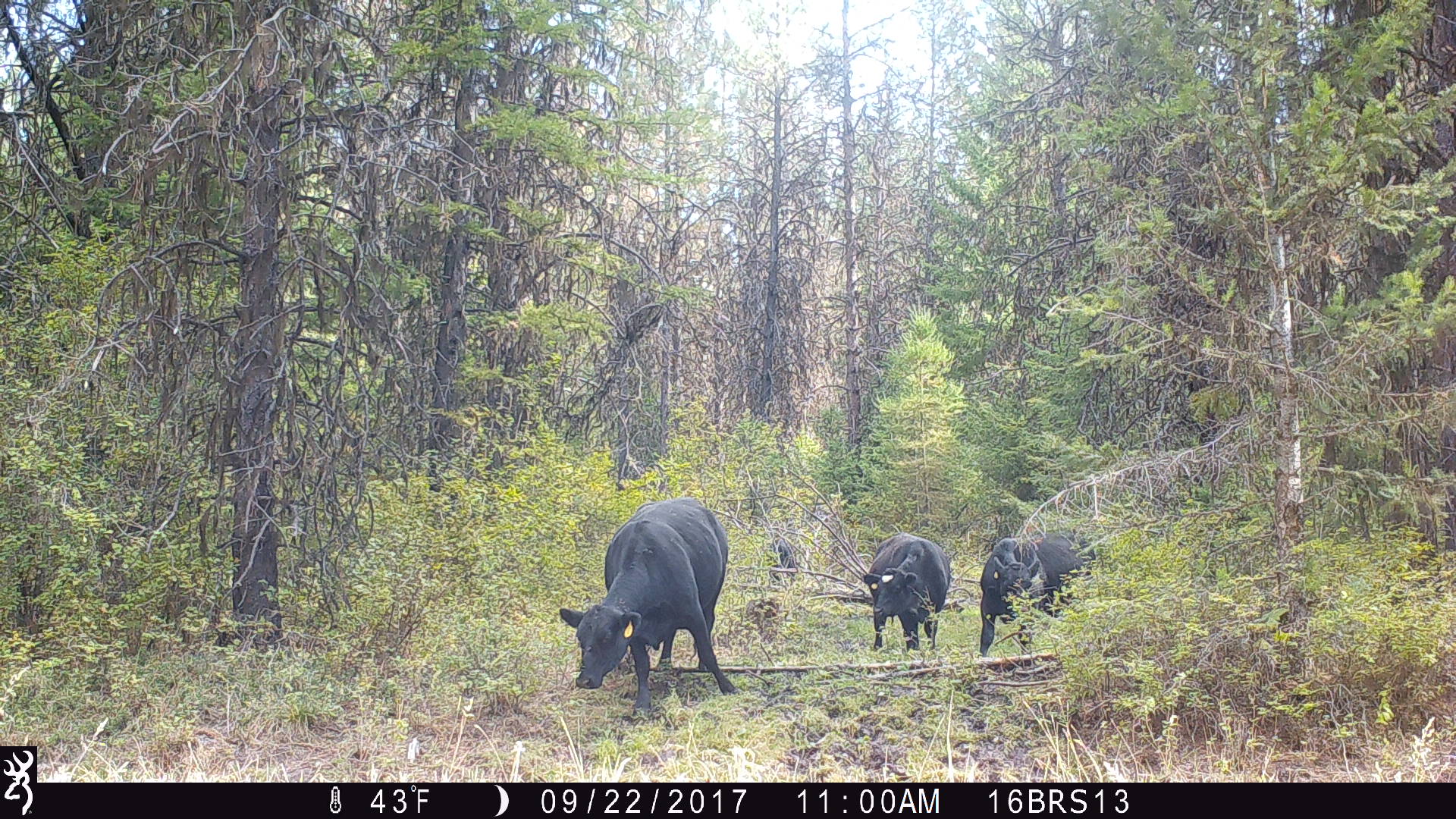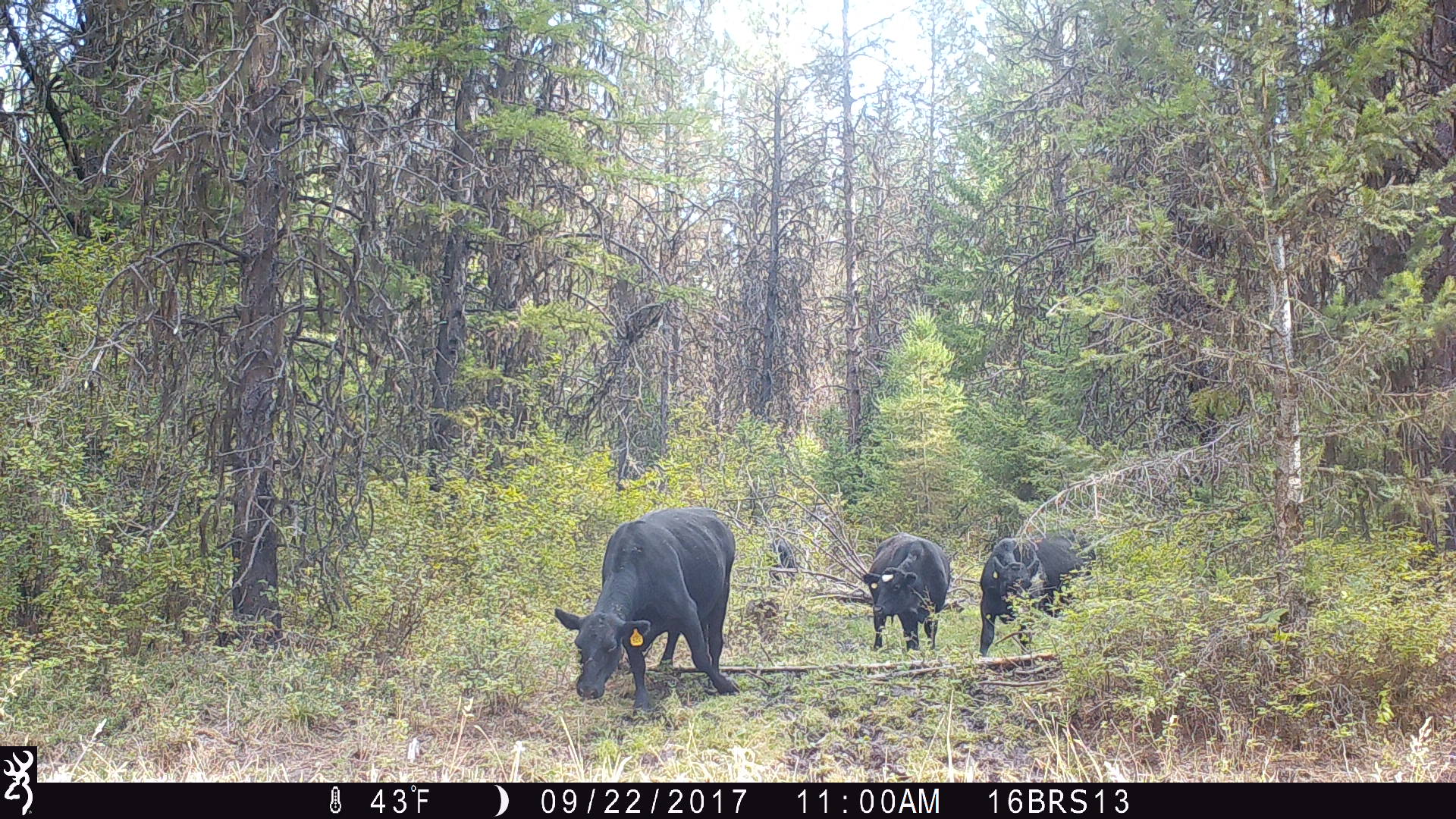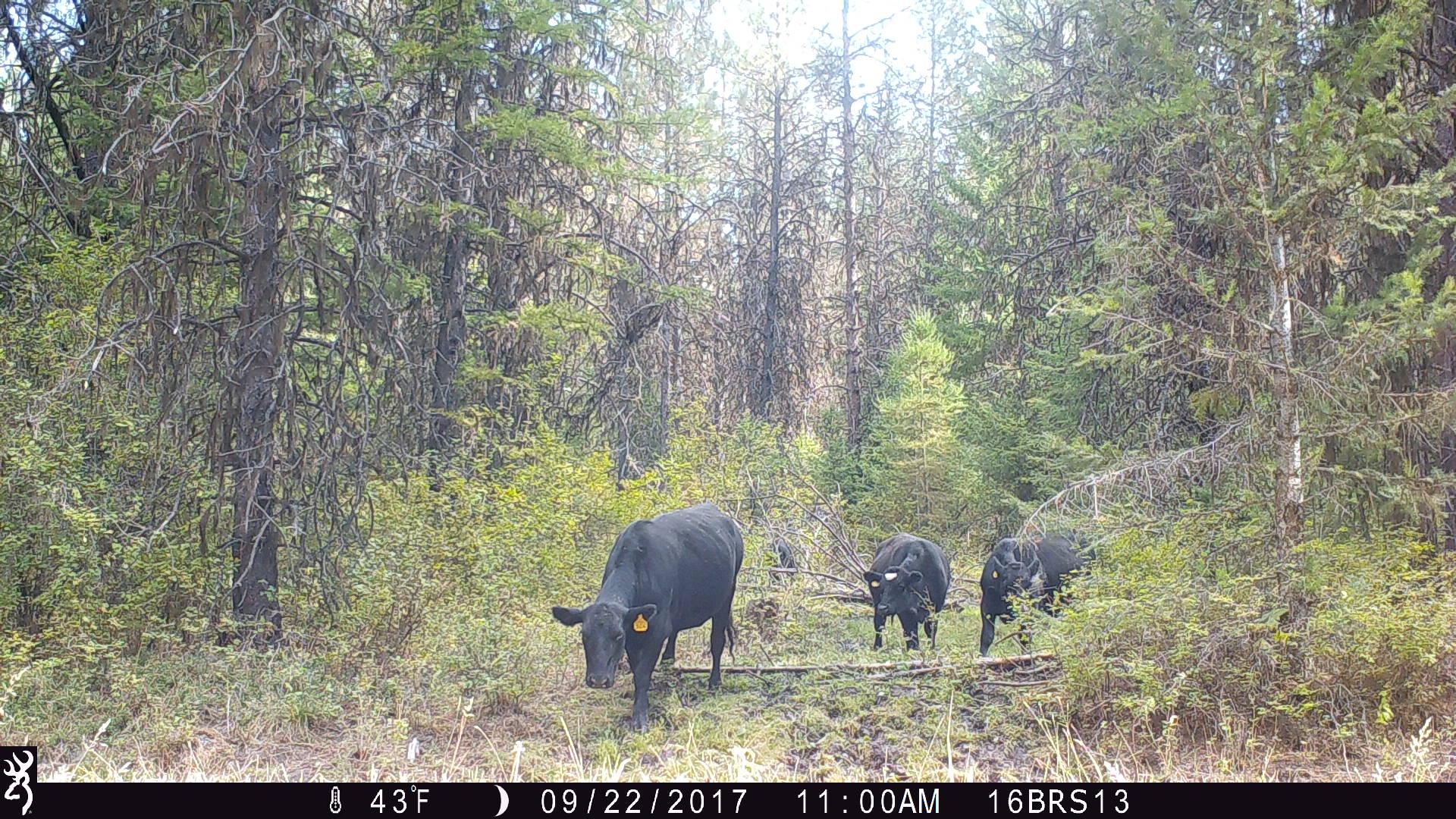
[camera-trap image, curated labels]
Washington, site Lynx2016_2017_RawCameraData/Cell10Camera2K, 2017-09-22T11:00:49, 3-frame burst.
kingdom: Animalia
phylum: Chordata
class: Mammalia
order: Artiodactyla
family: Bovidae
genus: Bos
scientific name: Bos taurus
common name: domestic cattle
Domestic cattle (Bos taurus). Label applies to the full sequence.